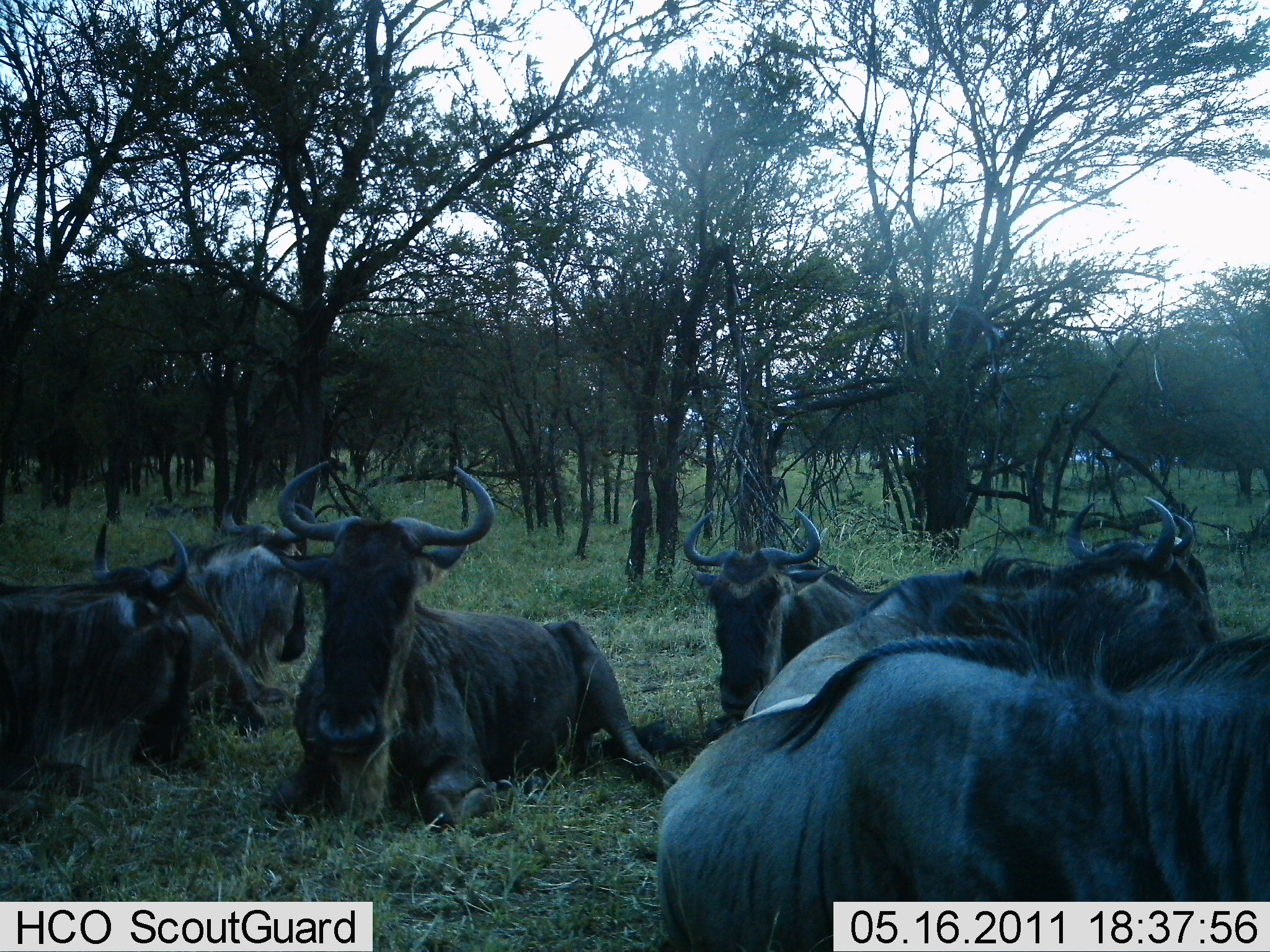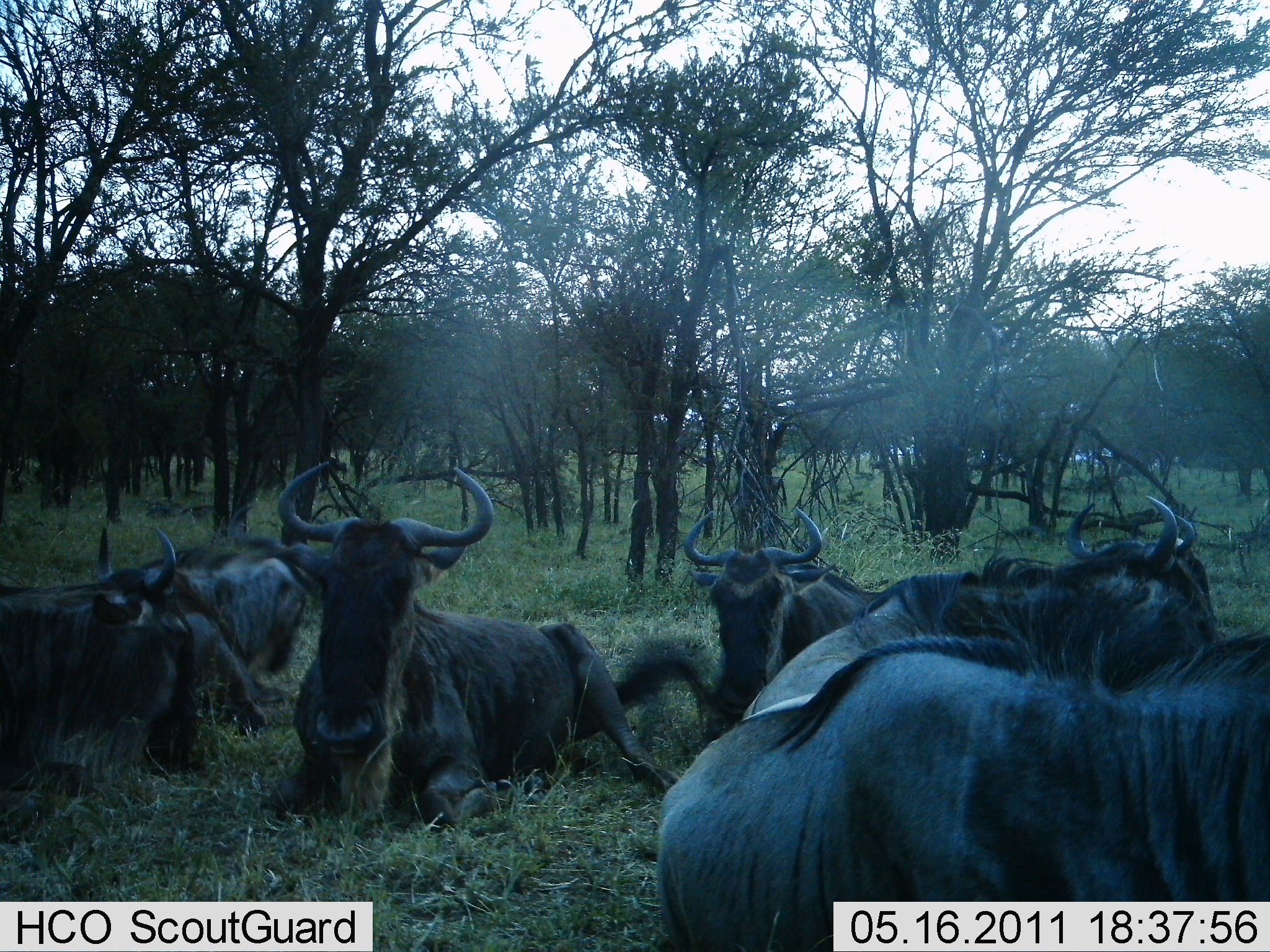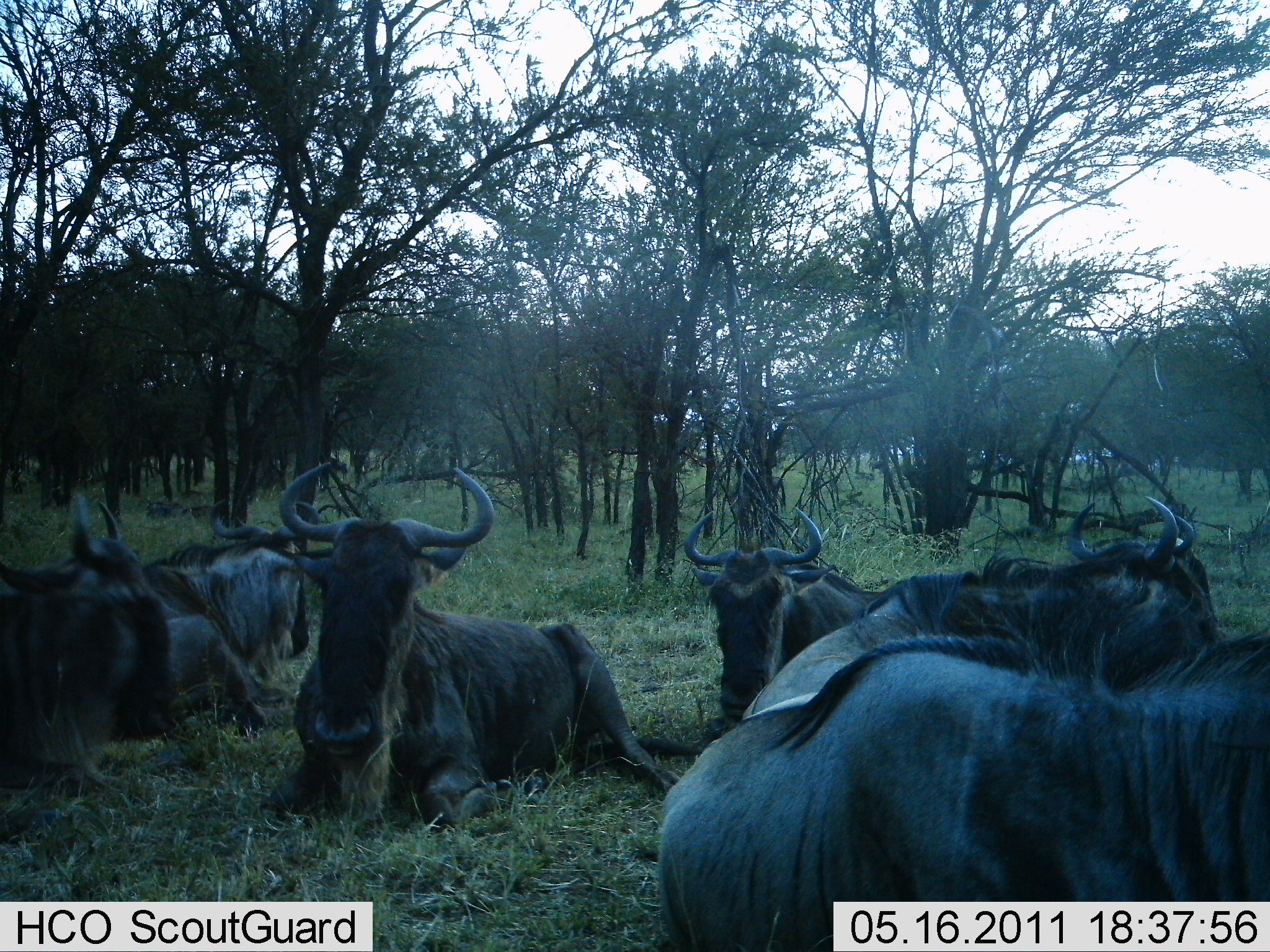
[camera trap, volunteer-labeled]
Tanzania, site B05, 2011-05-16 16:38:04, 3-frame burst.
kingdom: Animalia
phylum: Chordata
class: Mammalia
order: Artiodactyla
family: Bovidae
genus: Connochaetes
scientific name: Connochaetes taurinus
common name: blue wildebeest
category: wildebeest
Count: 6.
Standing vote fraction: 0%.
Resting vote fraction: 100%.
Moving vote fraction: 0%.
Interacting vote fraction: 0%.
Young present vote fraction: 0%.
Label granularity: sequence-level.